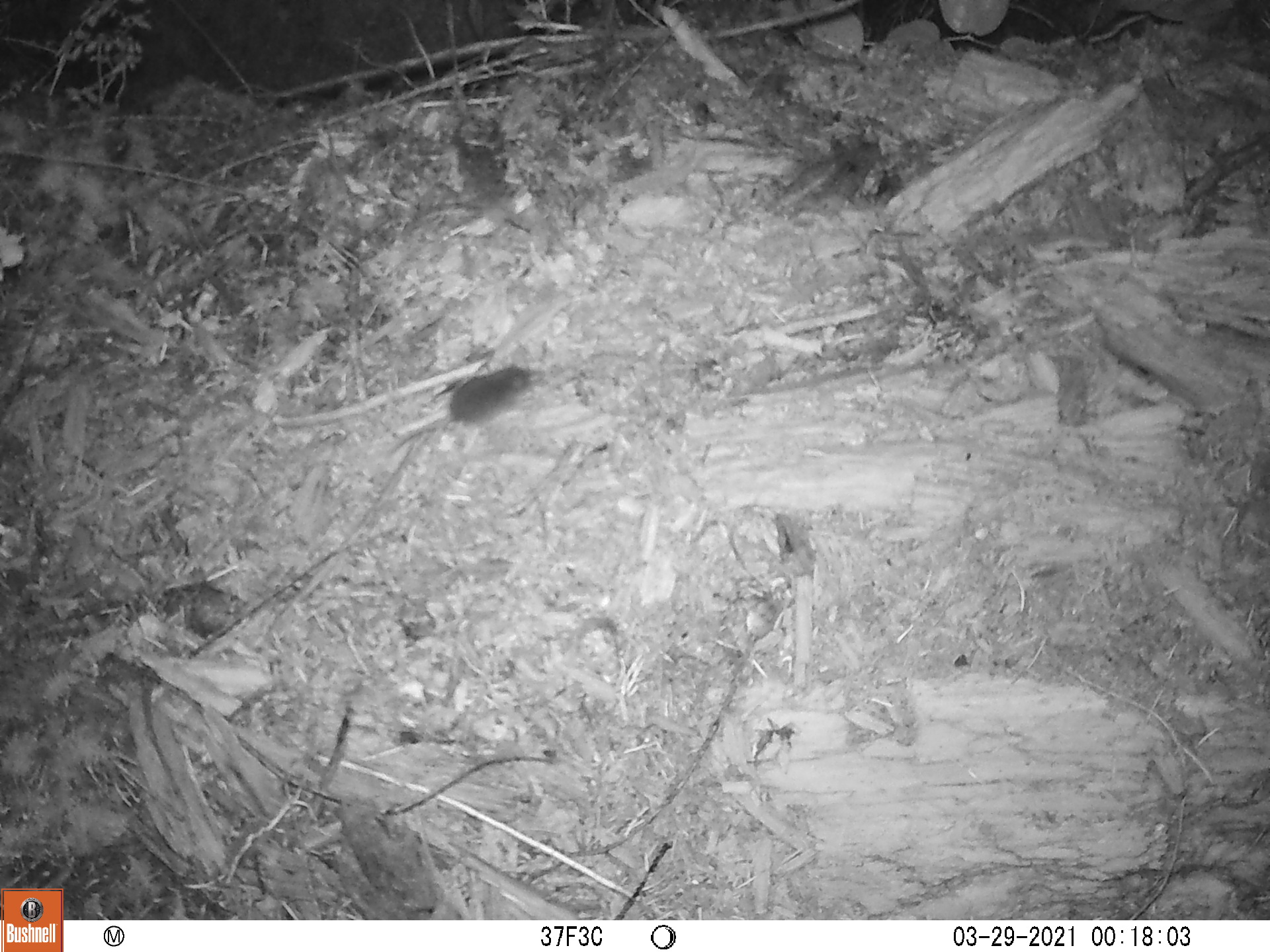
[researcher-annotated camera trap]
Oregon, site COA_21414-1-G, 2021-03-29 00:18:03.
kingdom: Animalia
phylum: Chordata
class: Mammalia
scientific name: Mammalia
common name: small mammal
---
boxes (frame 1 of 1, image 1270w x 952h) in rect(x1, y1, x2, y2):
small mammal: rect(340, 330, 578, 479)